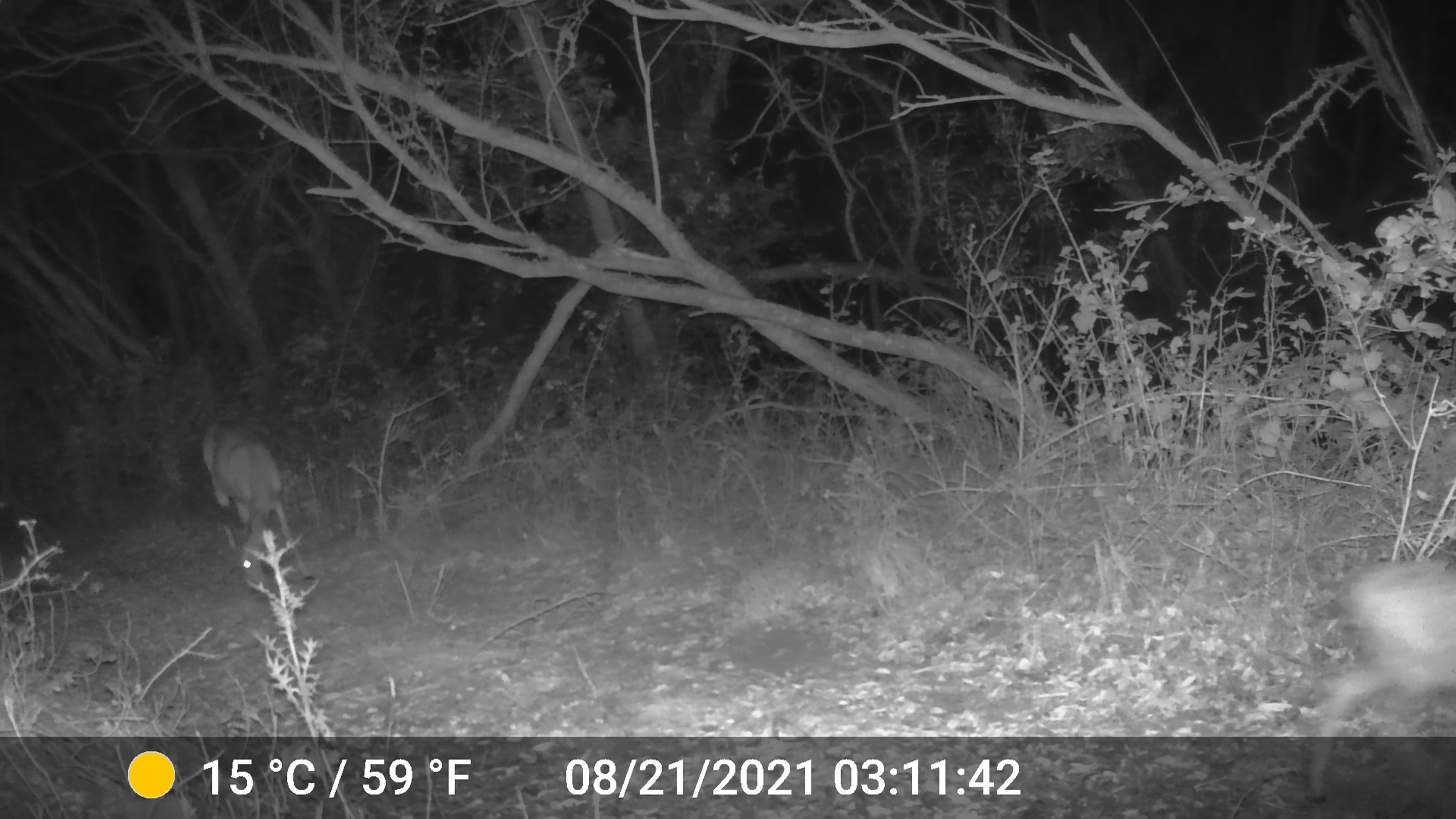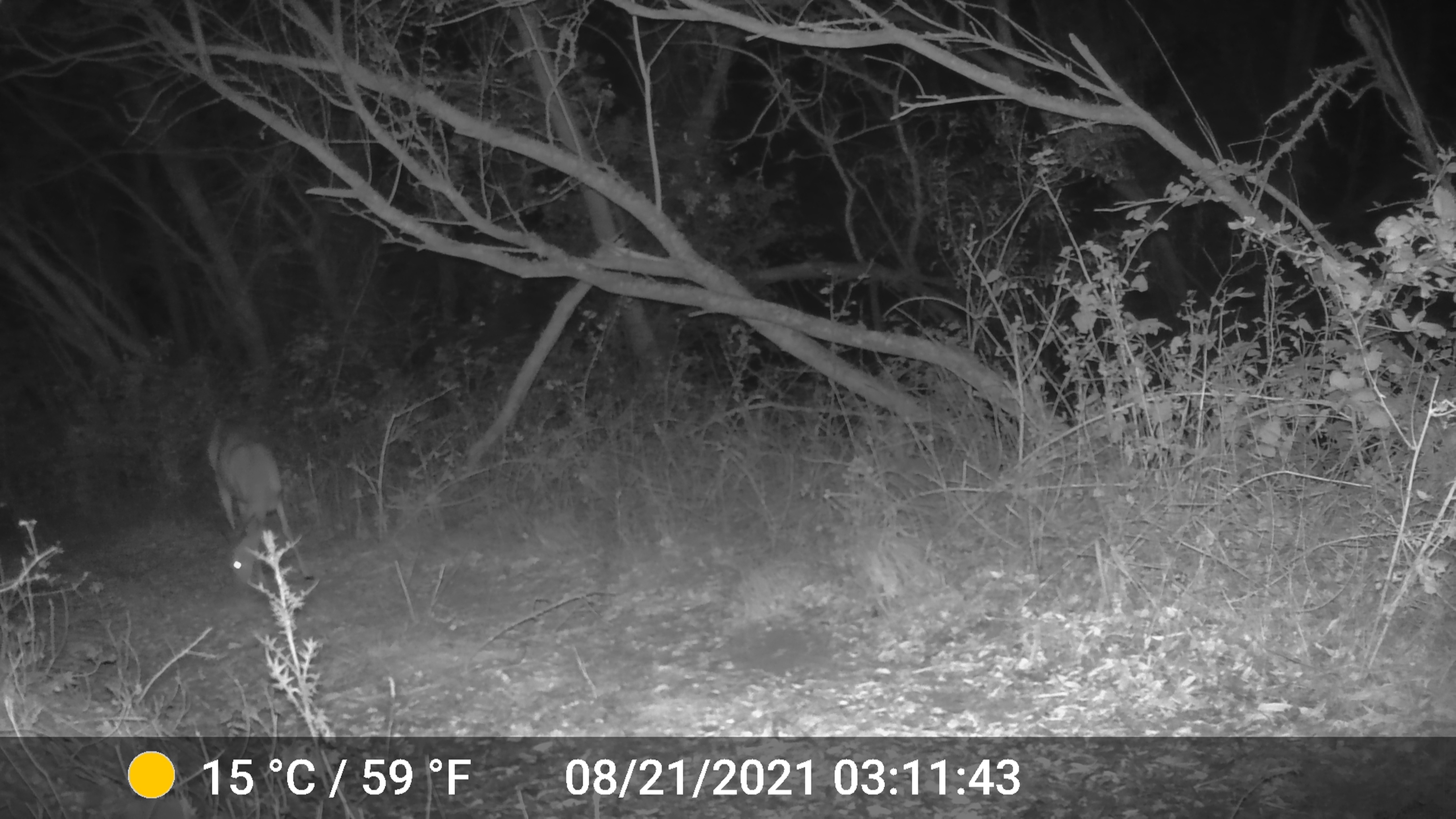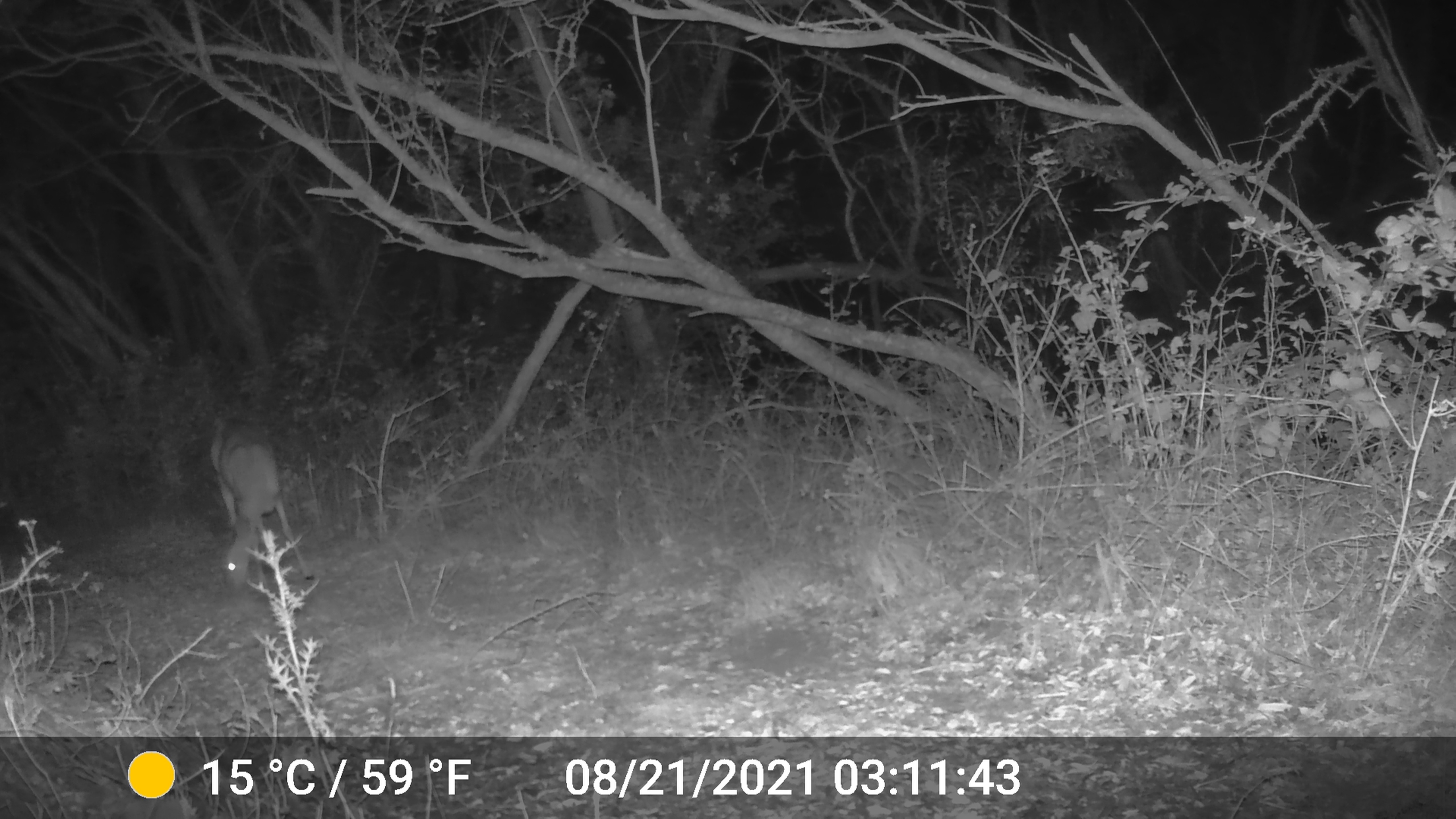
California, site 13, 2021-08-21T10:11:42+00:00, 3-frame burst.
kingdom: Animalia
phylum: Chordata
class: Mammalia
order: Artiodactyla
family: Cervidae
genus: Odocoileus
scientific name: Odocoileus hemionus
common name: mule deer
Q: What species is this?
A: Mule deer (Odocoileus hemionus).